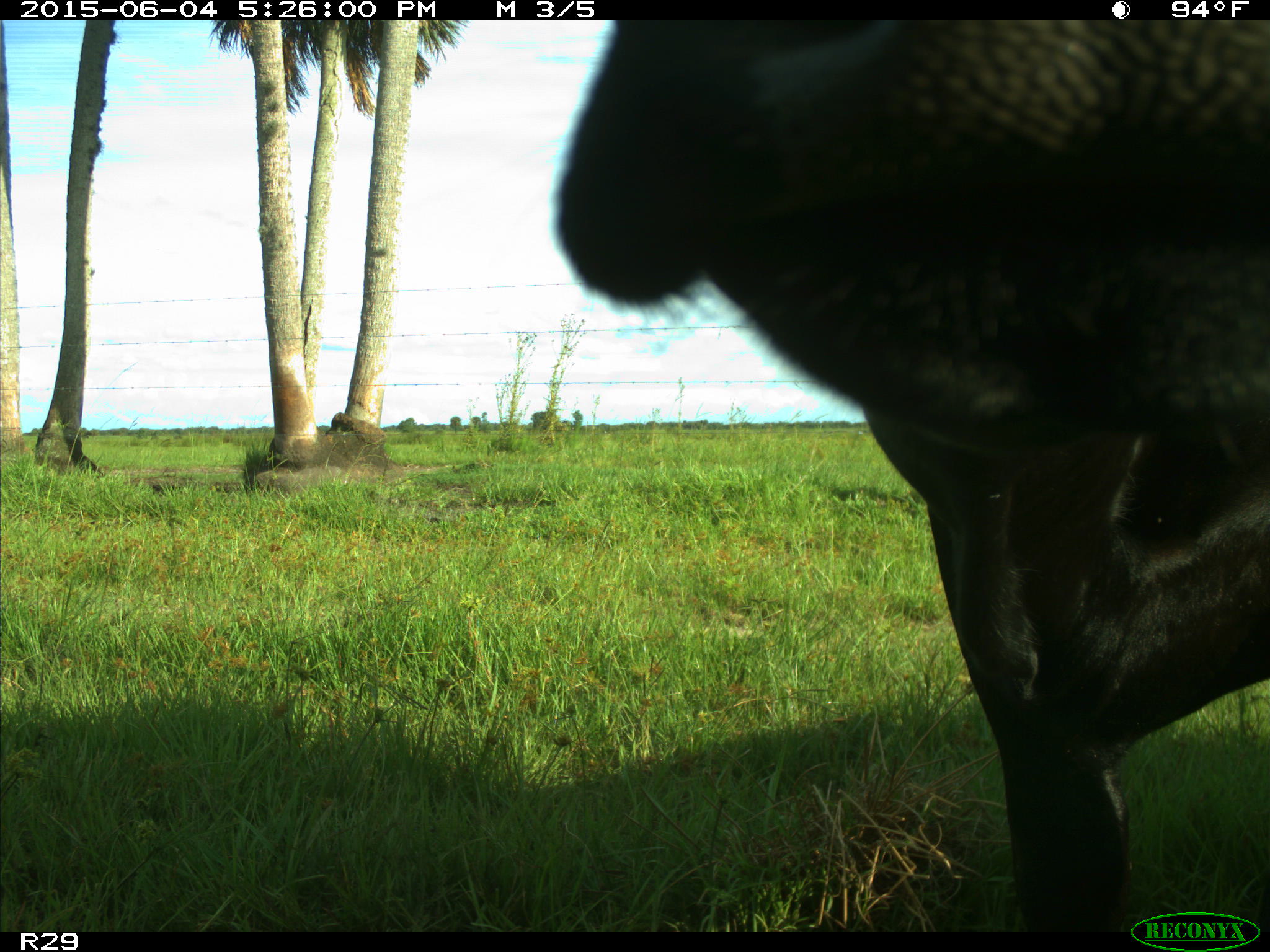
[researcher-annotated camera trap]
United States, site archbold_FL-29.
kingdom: Animalia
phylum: Chordata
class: Mammalia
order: Artiodactyla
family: Bovidae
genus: Bos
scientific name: Bos taurus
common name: domestic cow